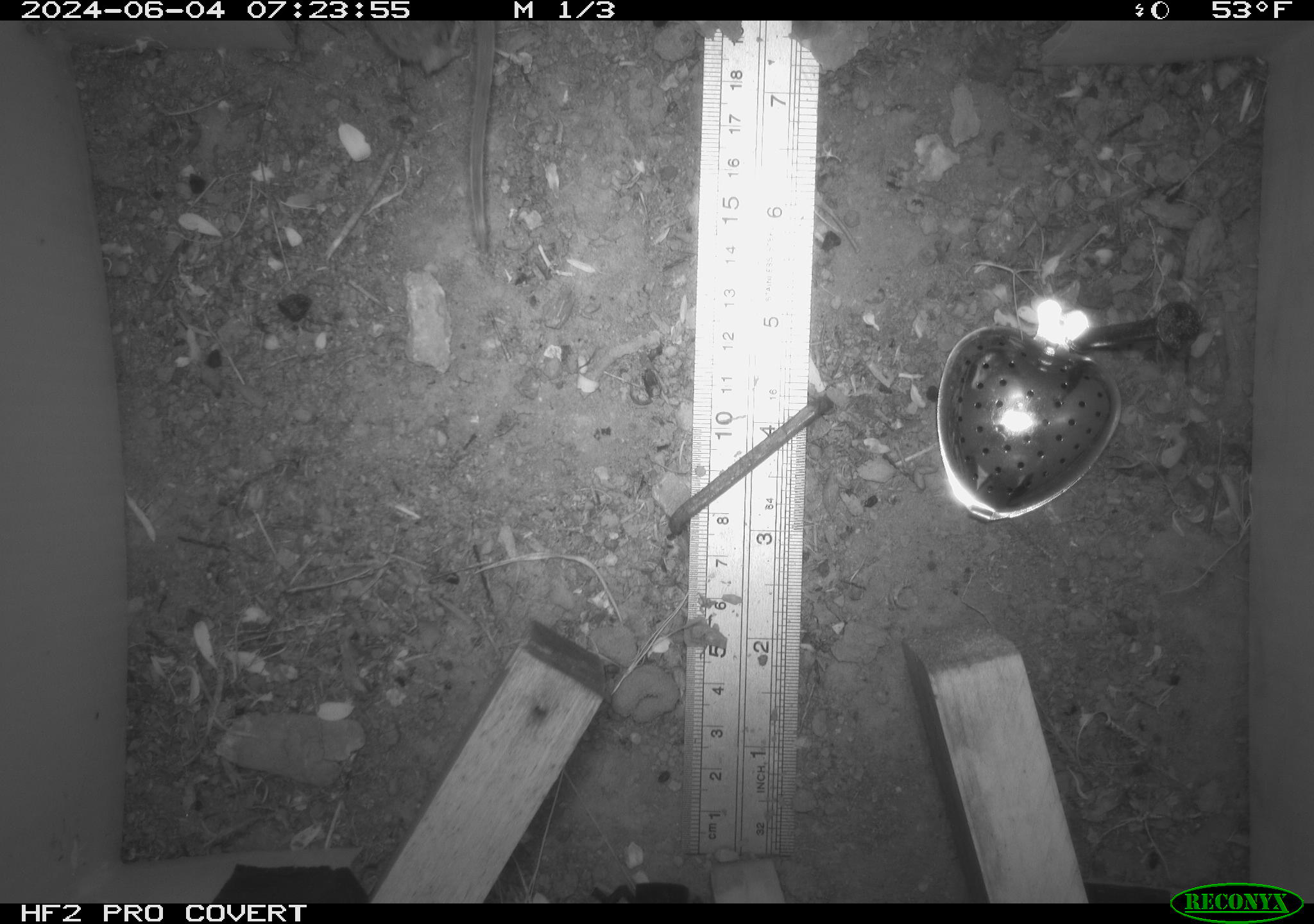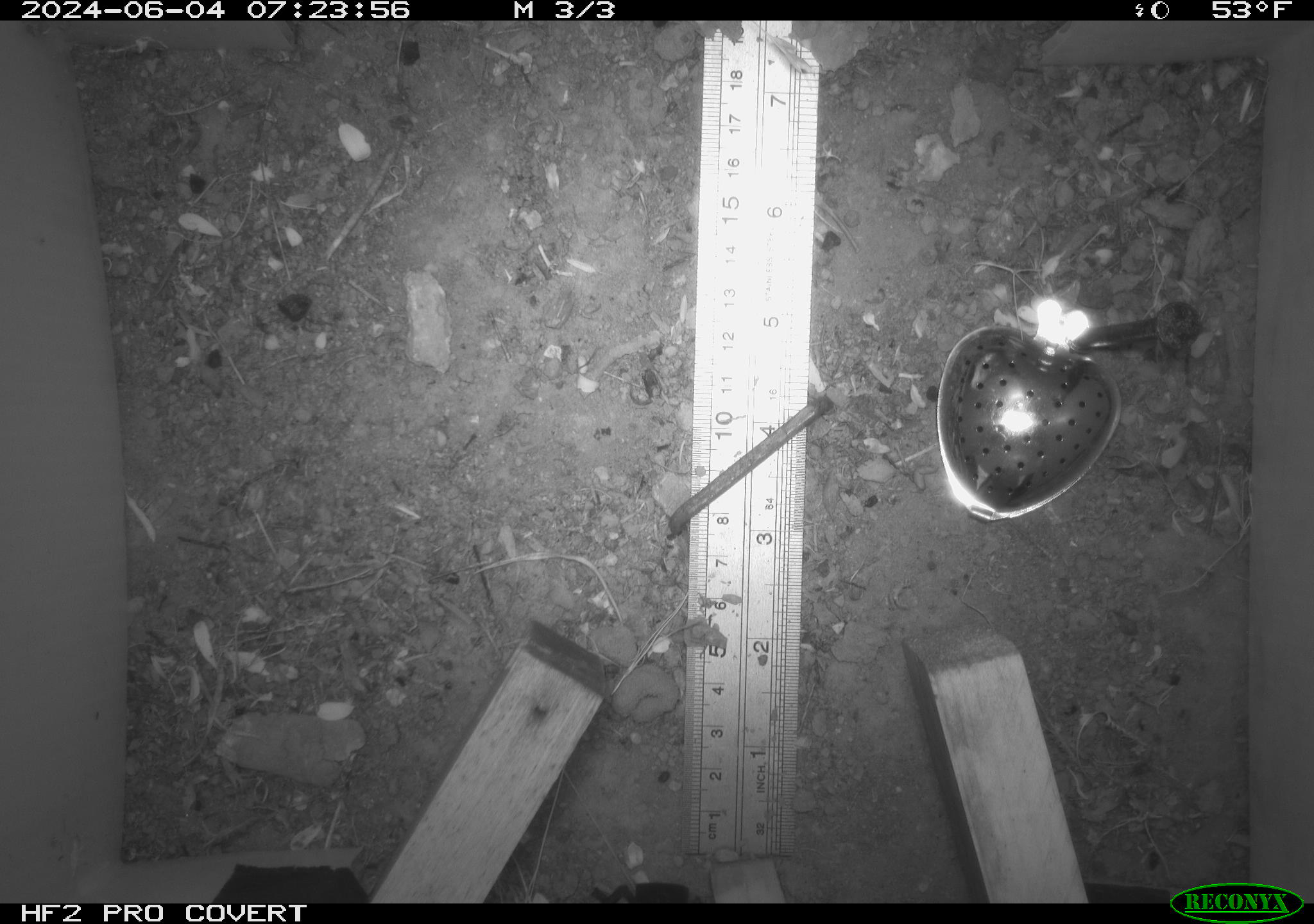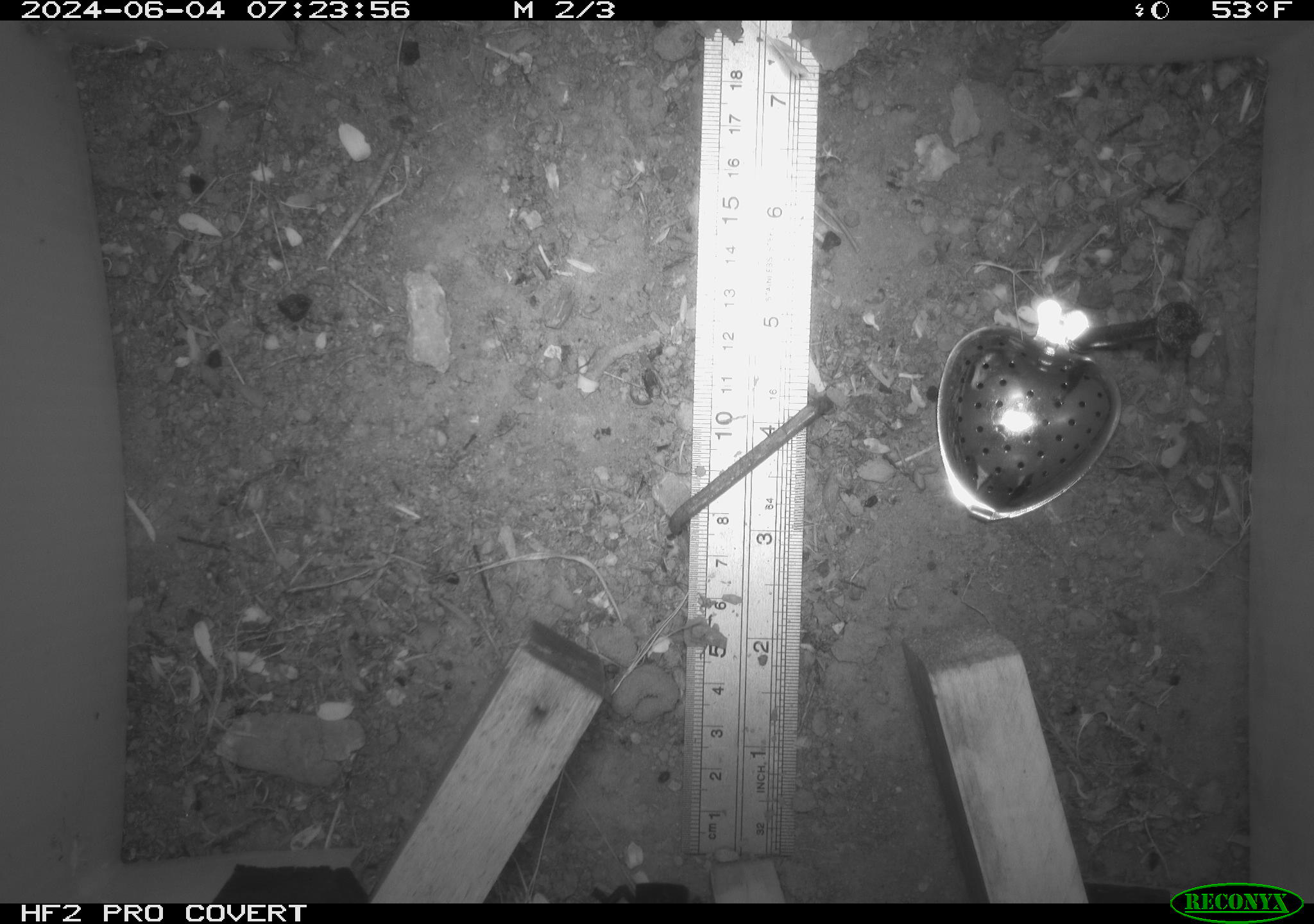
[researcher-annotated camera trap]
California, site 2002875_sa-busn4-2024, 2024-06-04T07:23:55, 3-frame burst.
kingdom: Animalia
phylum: Chordata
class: Mammalia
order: Rodentia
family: Cricetidae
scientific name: Arvicolinae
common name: voles, lemmings, and muskrats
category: arvicolinae subfamily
Arvicolinae subfamily (voles, lemmings, and muskrats) (Arvicolinae).